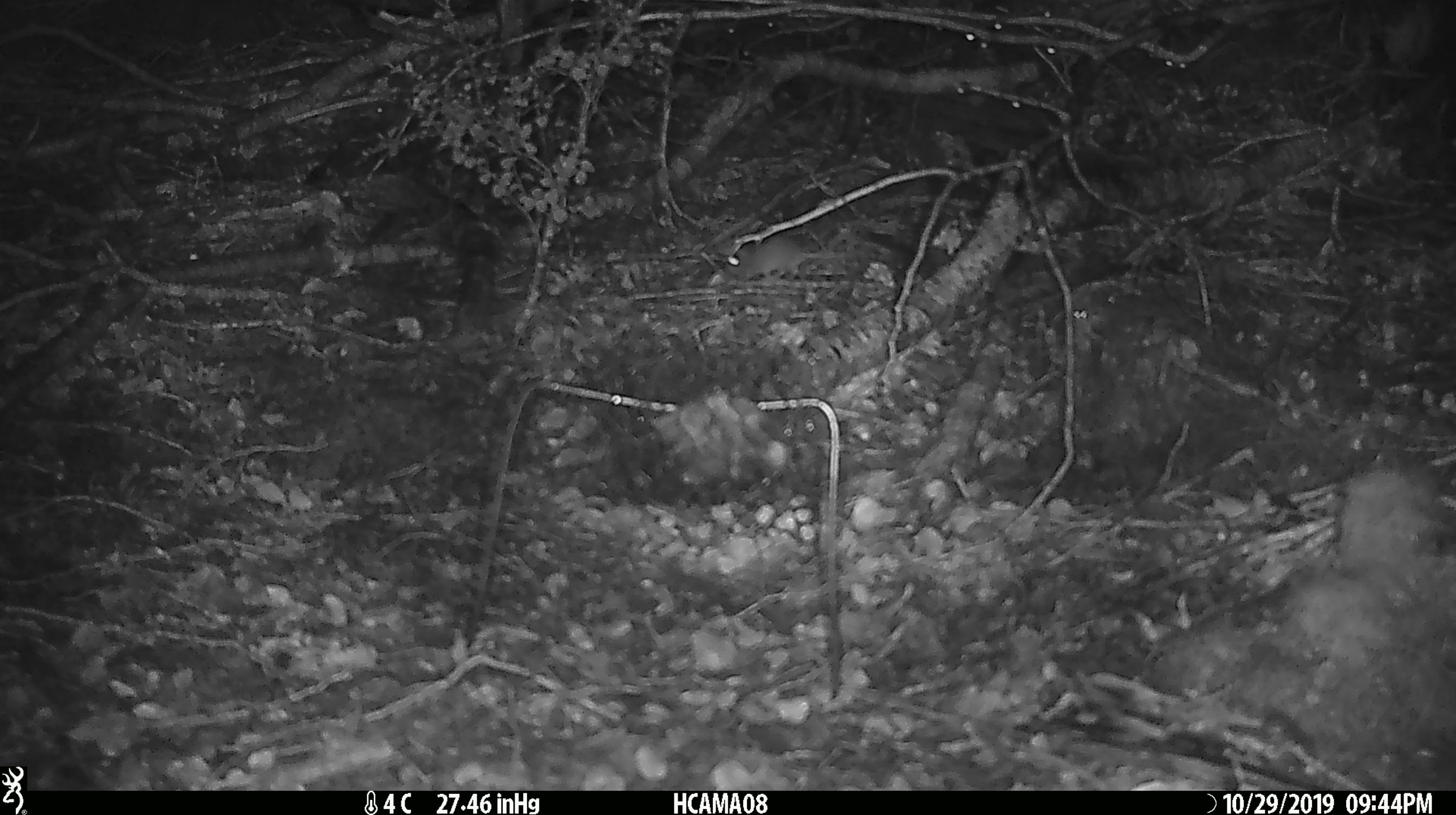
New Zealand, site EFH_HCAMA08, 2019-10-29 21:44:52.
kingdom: Animalia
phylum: Chordata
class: Mammalia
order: Rodentia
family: Muridae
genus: Mus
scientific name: Mus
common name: mouse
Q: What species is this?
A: Mouse (Mus).